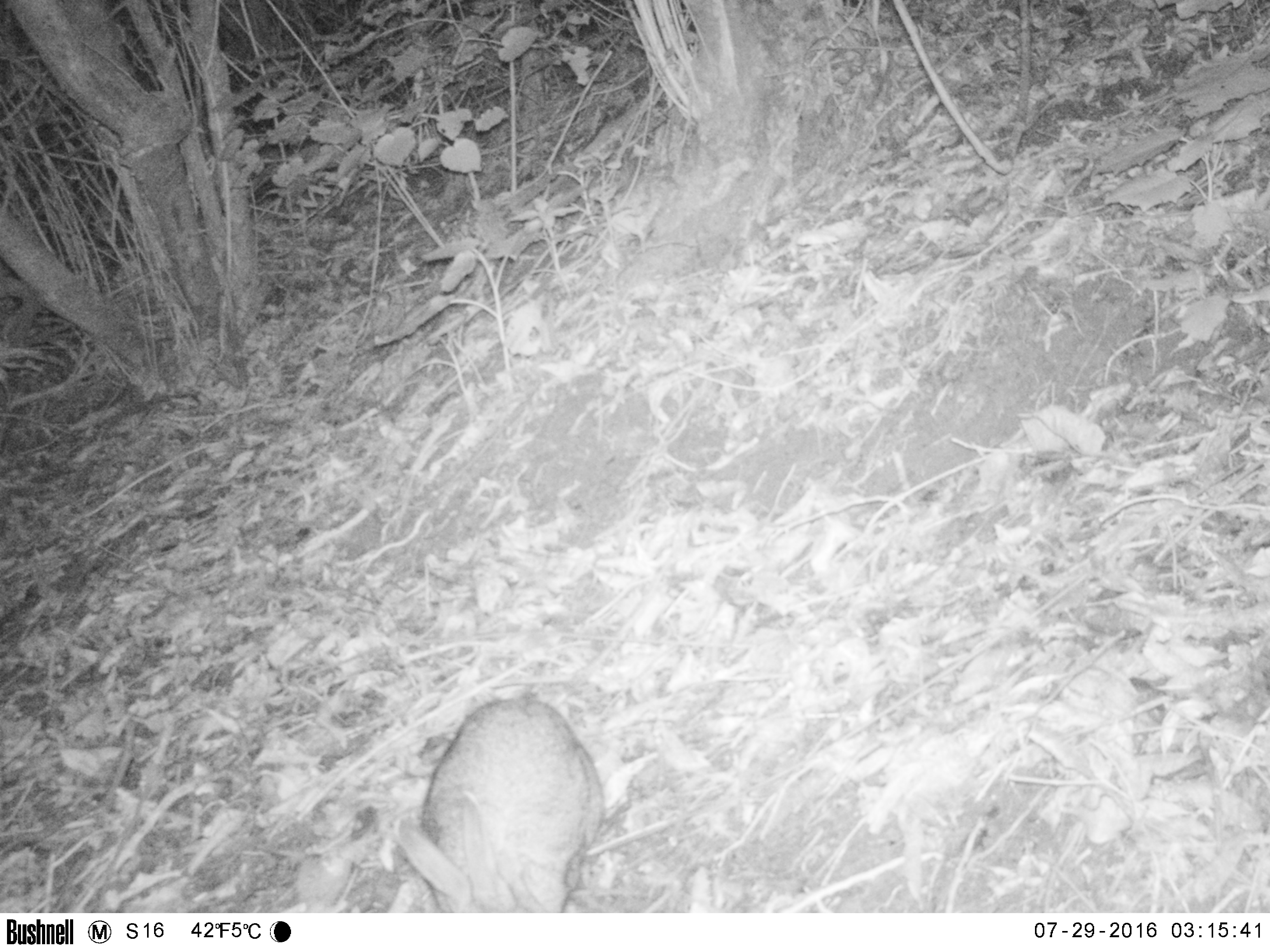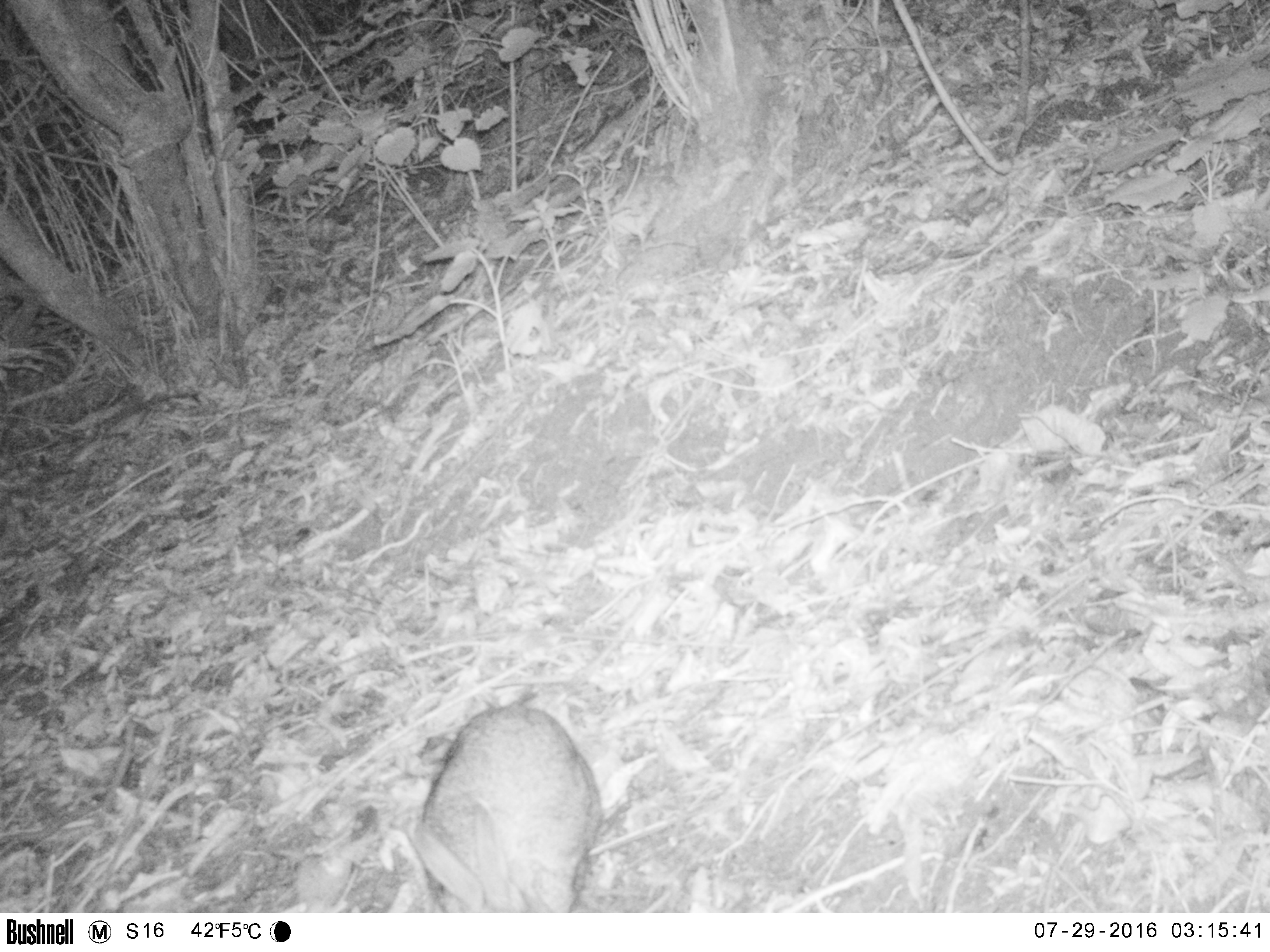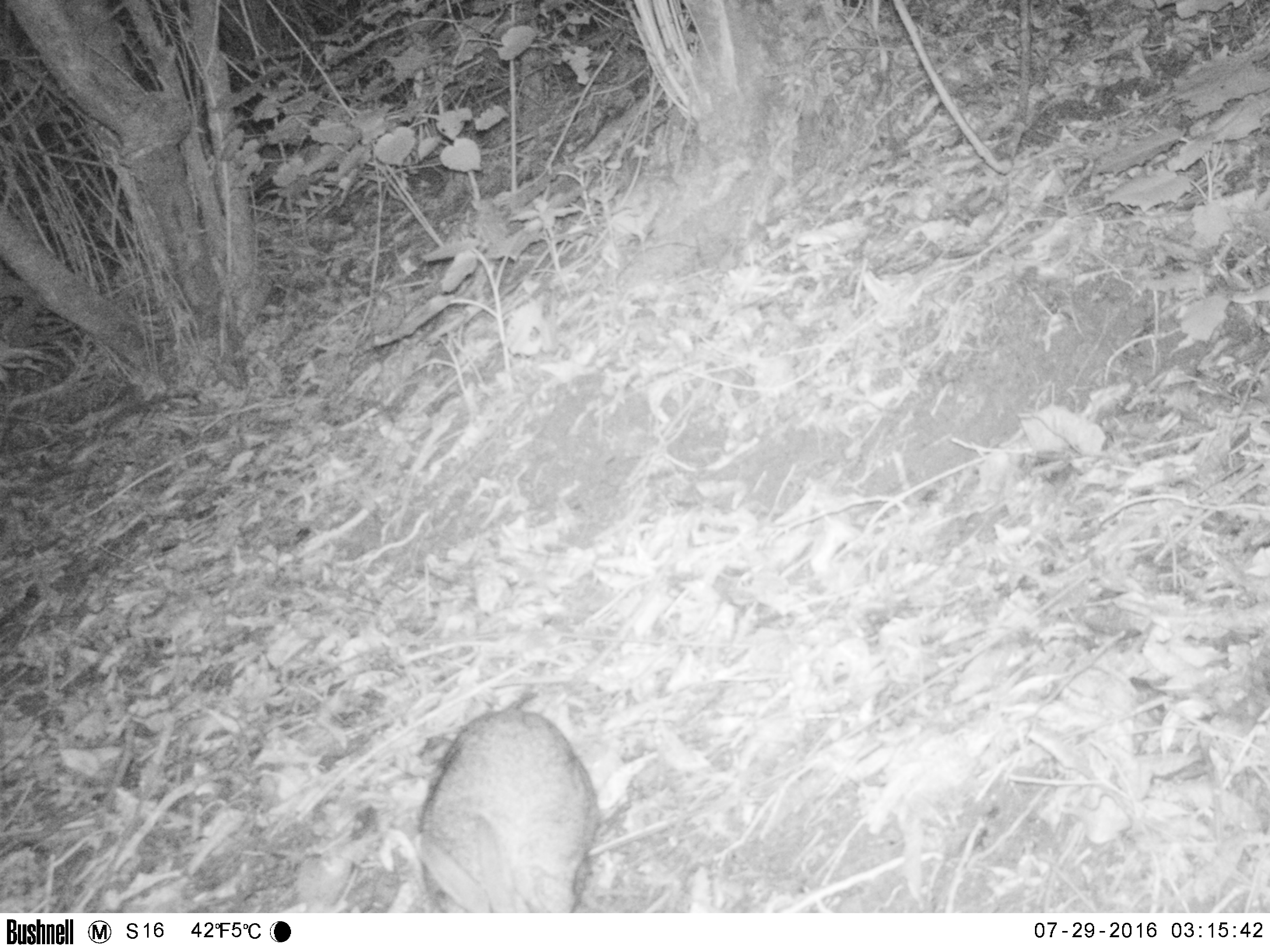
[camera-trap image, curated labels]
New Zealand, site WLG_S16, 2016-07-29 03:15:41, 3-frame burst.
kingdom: Animalia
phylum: Chordata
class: Mammalia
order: Lagomorpha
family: Leporidae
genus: Oryctolagus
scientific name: Oryctolagus cuniculus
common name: european rabbit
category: rabbit